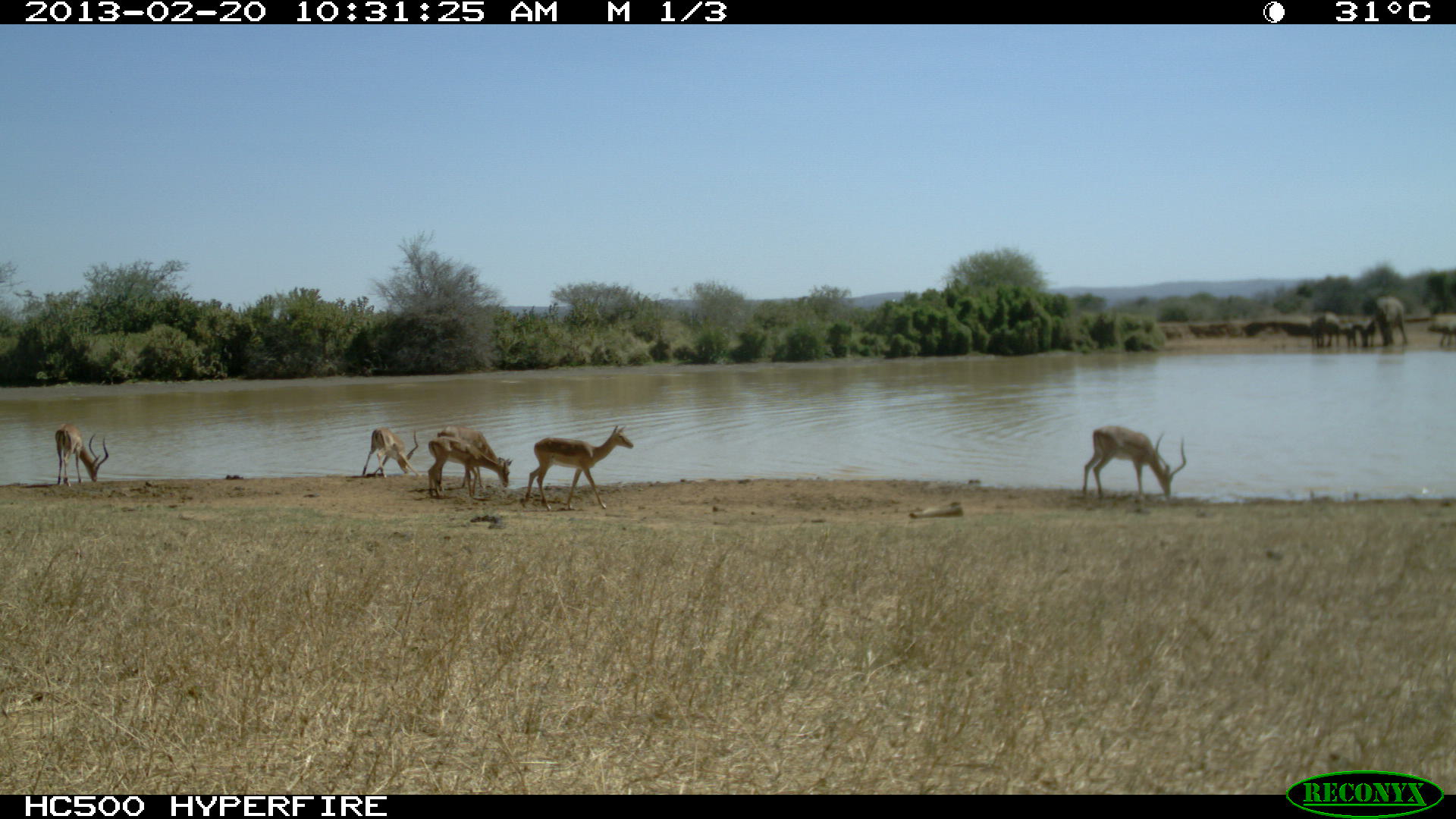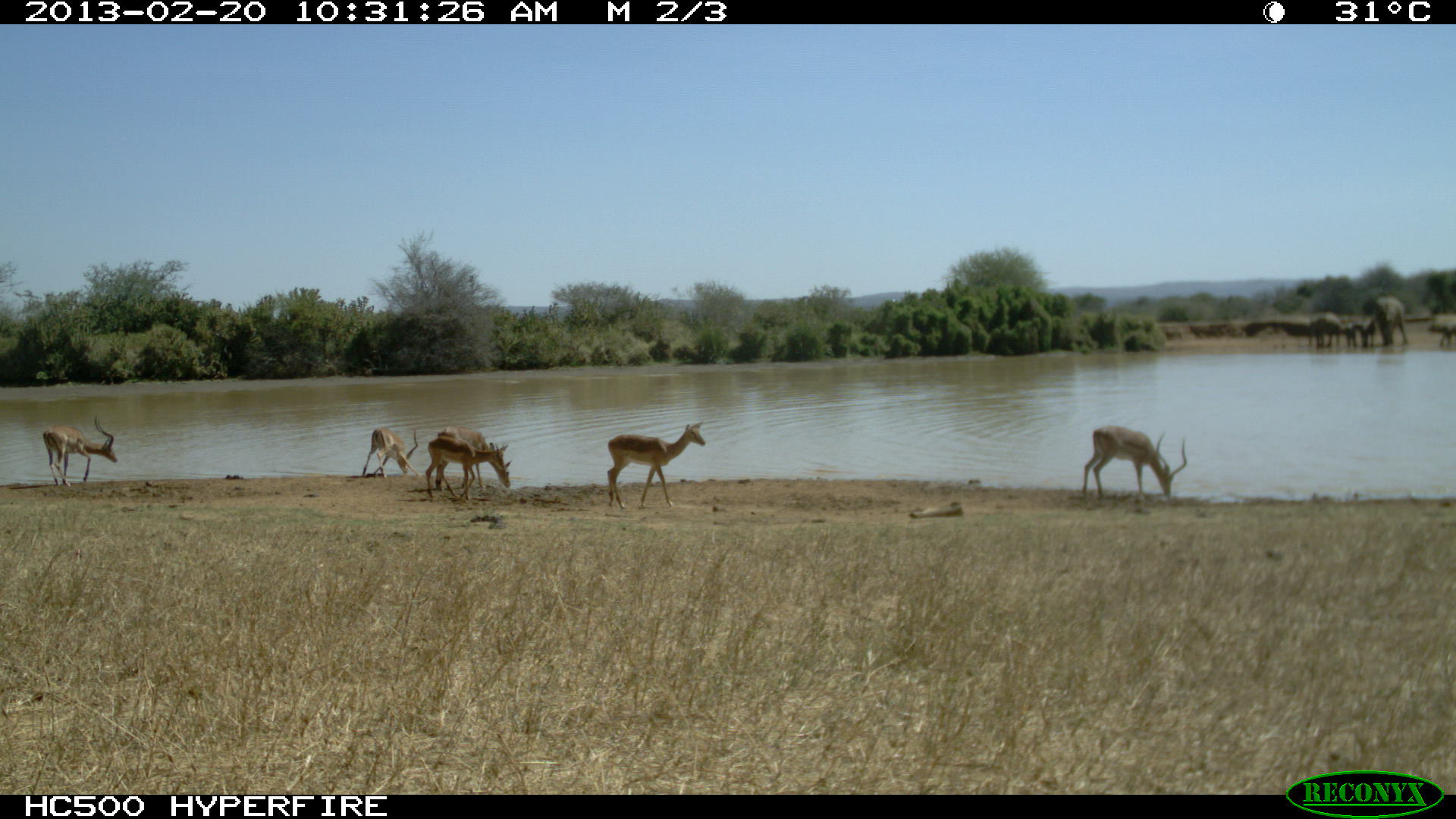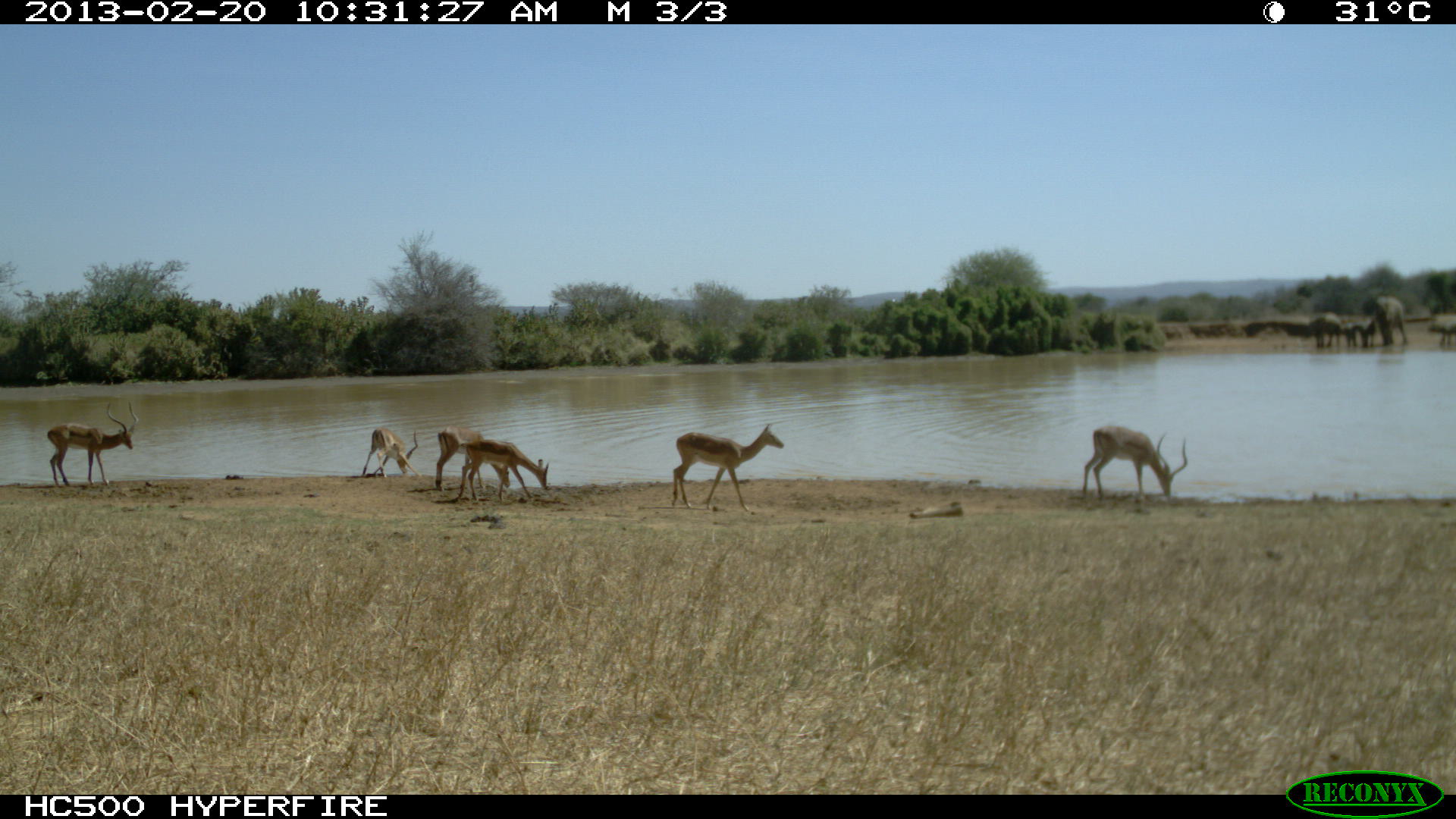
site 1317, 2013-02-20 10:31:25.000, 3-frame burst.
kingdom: Animalia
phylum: Chordata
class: Mammalia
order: Artiodactyla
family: Bovidae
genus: Aepyceros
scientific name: Aepyceros melampus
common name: impala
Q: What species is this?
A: Aepyceros melampus (impala).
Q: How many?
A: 6.